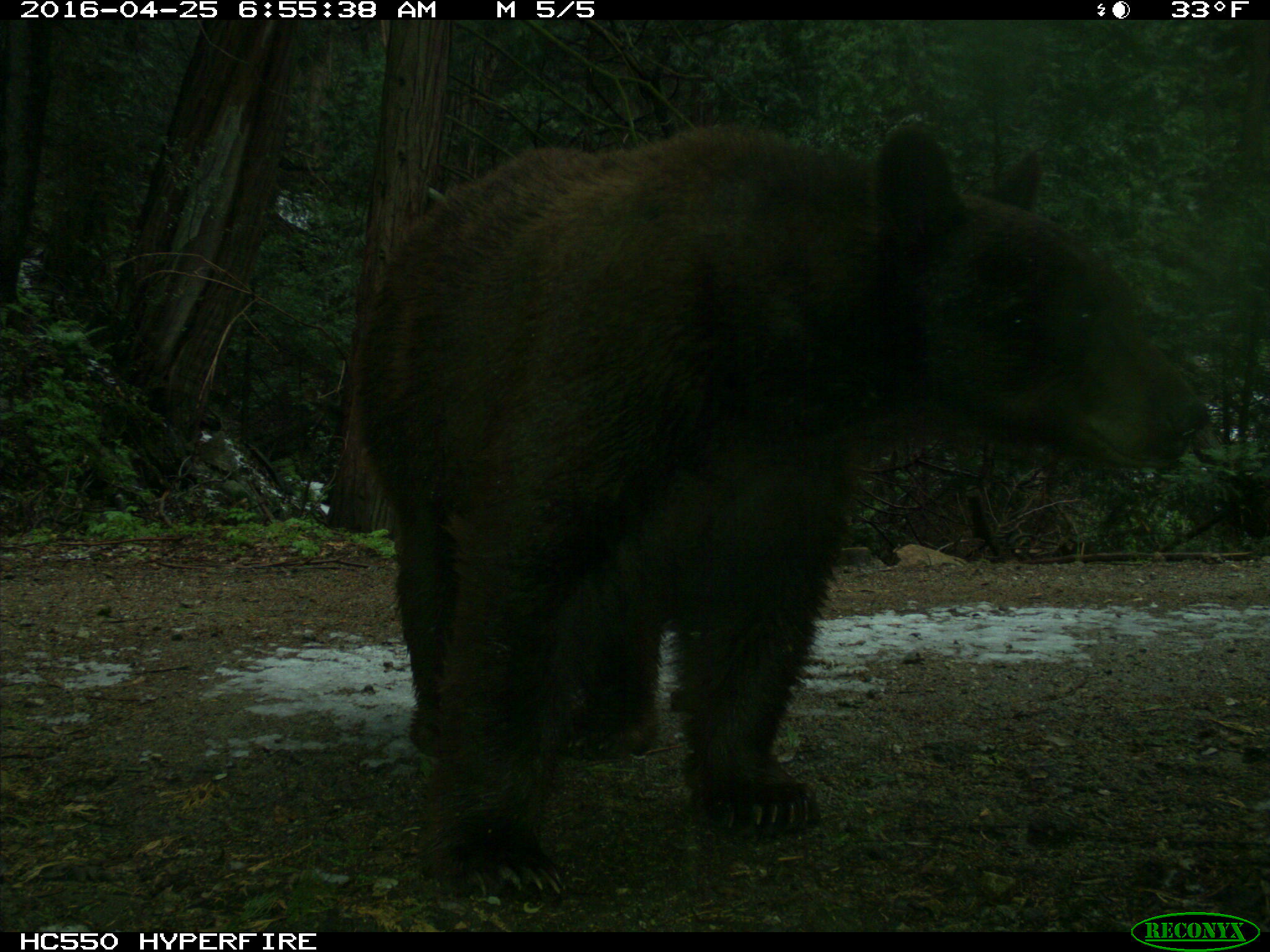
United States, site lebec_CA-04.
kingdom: Animalia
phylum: Chordata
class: Mammalia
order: Carnivora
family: Ursidae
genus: Ursus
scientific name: Ursus americanus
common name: american black bear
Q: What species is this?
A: Ursus americanus (american black bear).